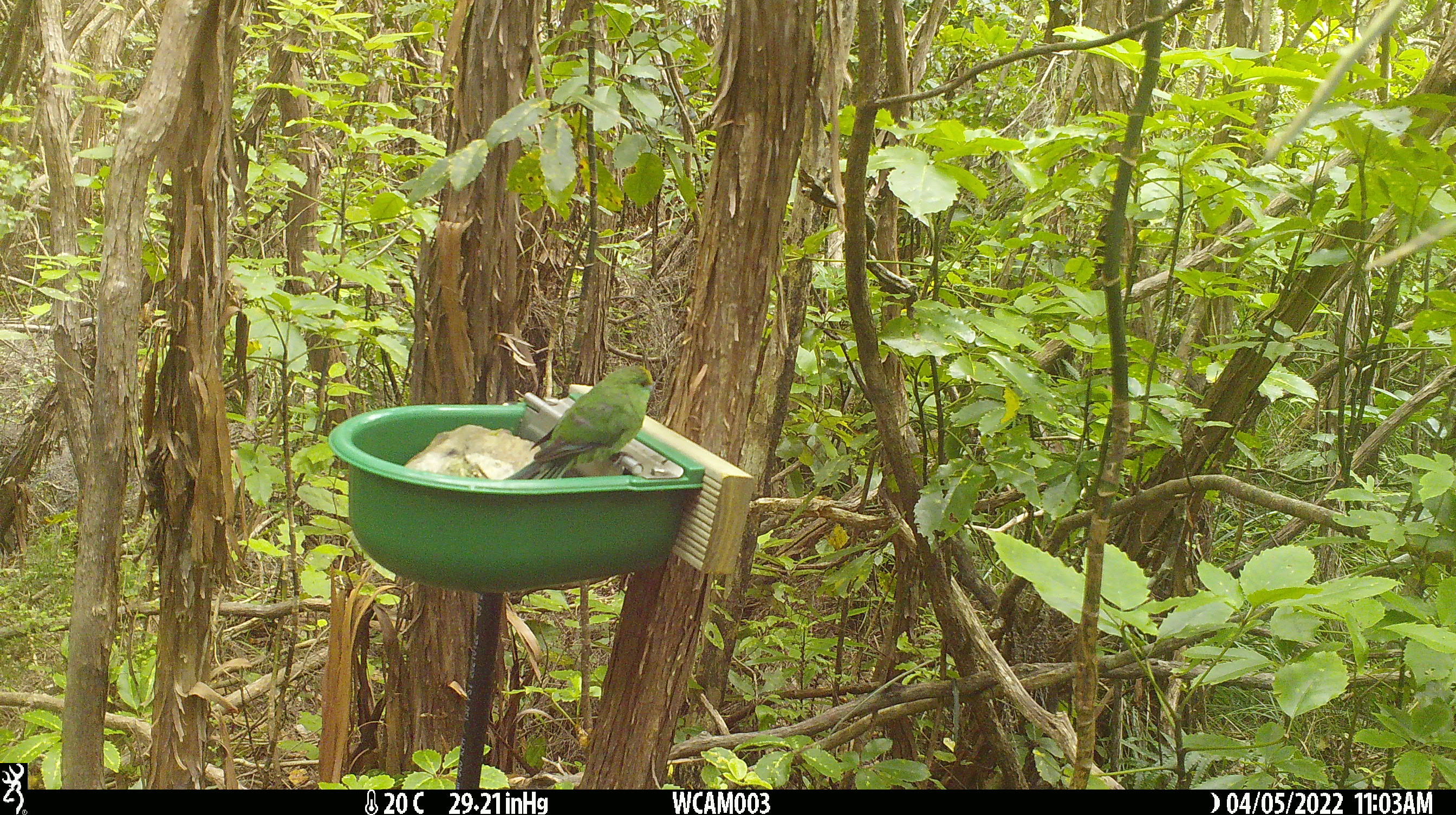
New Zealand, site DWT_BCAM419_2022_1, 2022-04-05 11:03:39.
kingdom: Animalia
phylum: Chordata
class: Aves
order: Psittaciformes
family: Psittaculidae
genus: Cyanoramphus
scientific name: Cyanoramphus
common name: parakeet